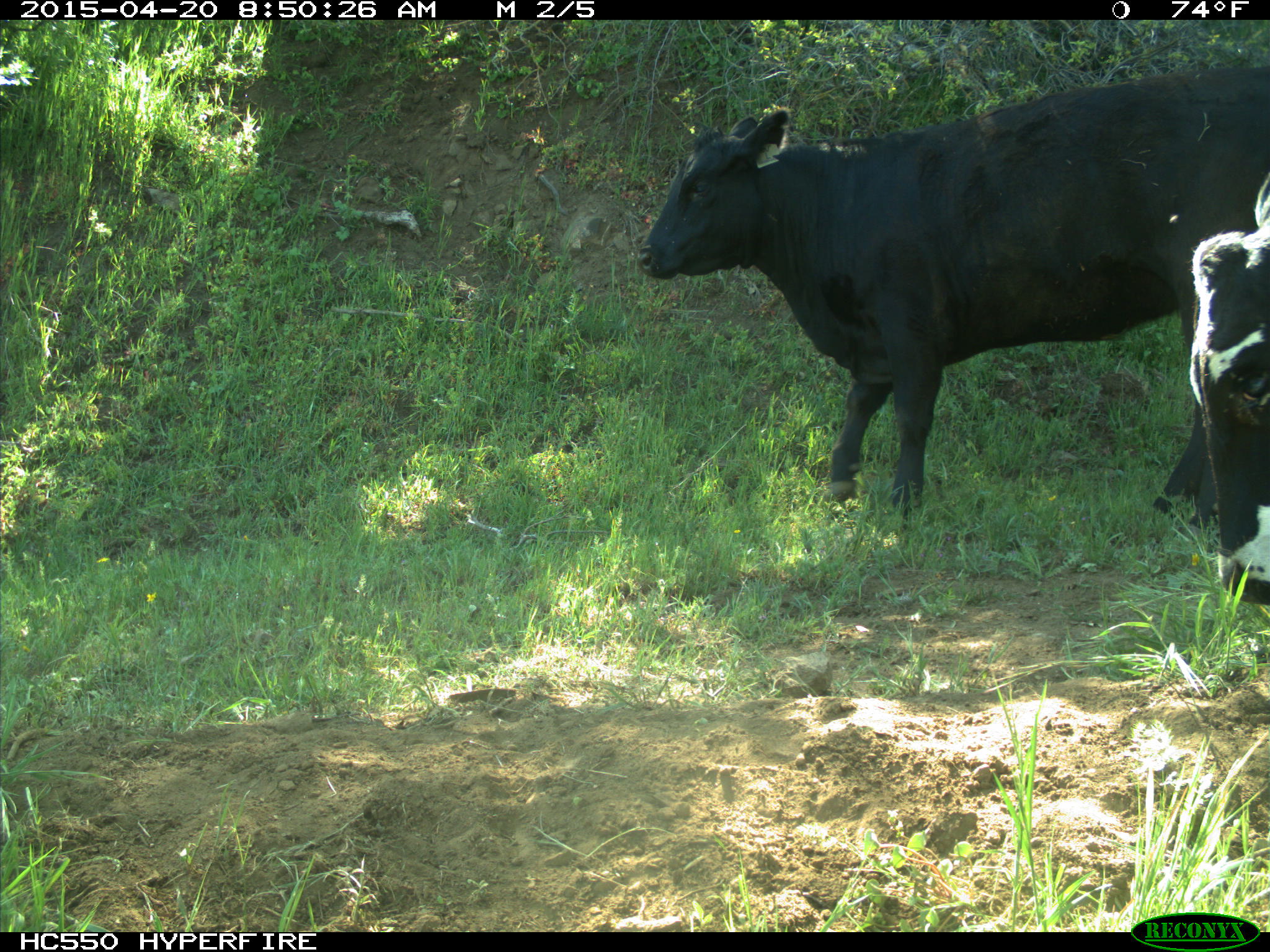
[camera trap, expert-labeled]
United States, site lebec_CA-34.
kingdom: Animalia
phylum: Chordata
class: Mammalia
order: Artiodactyla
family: Bovidae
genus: Bos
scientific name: Bos taurus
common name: domestic cow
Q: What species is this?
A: Bos taurus (domestic cow).